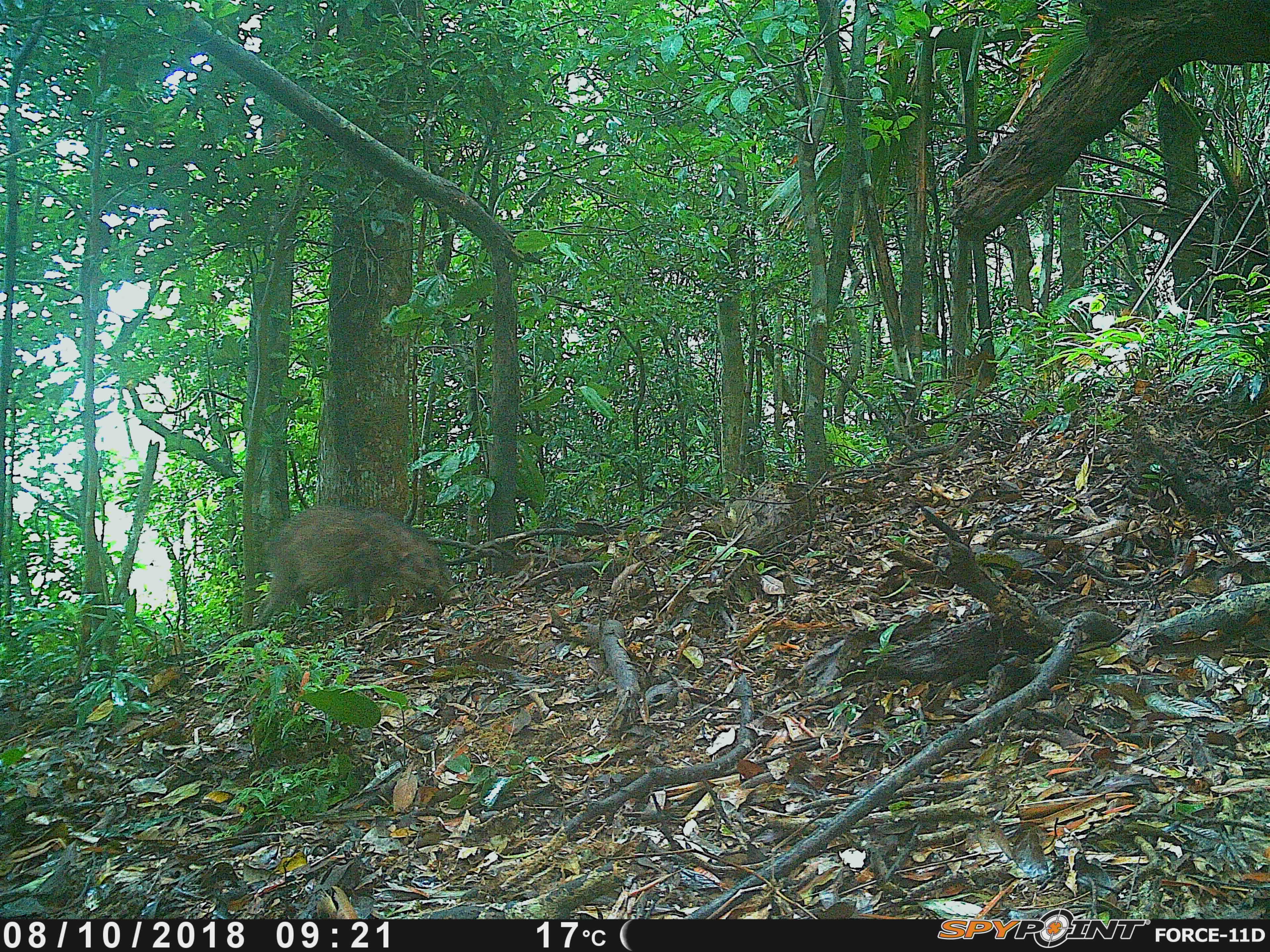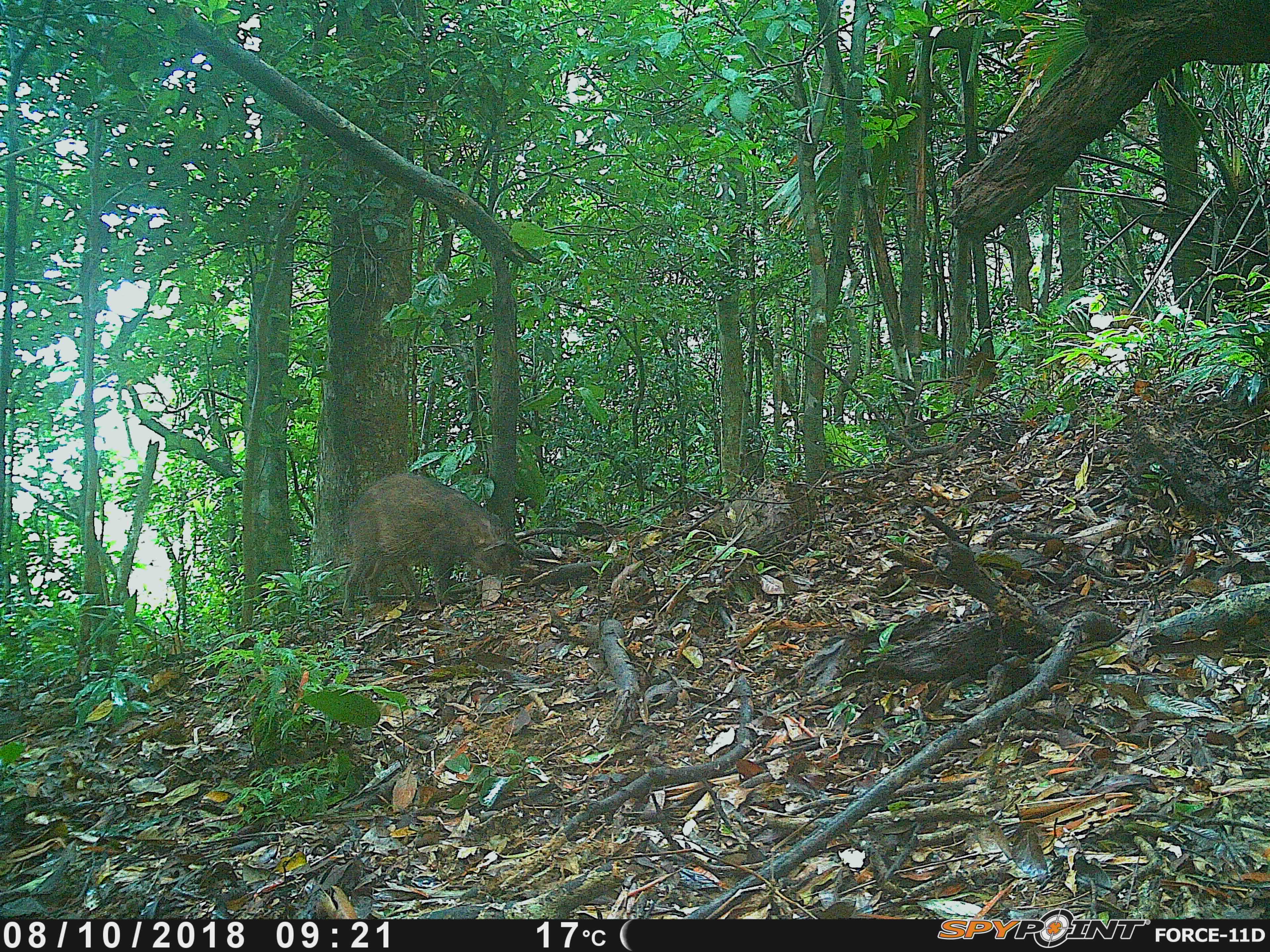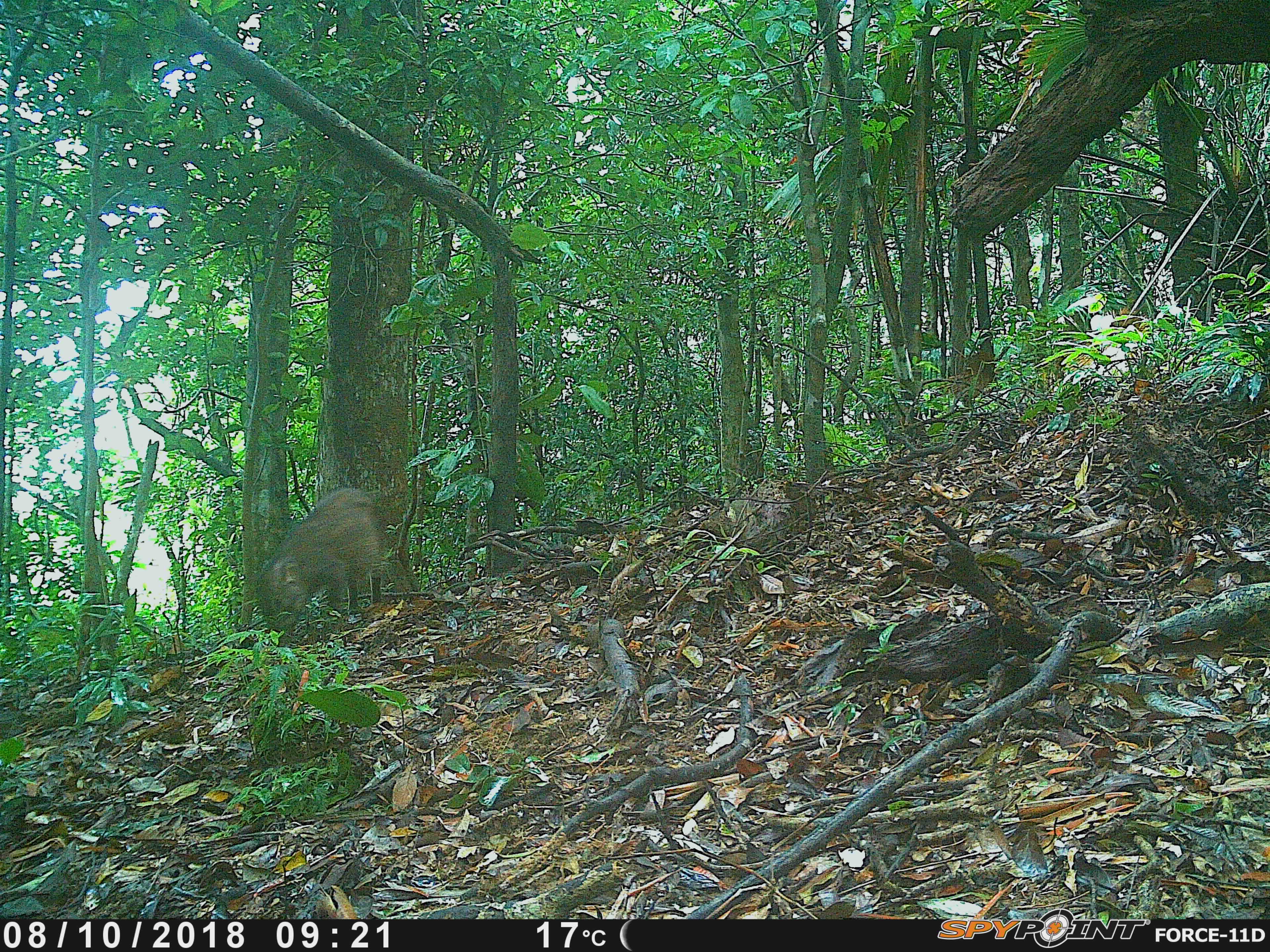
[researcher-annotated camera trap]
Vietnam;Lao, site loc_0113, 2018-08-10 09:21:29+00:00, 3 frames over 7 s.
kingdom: Animalia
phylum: Chordata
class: Mammalia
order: Artiodactyla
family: Suidae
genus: Sus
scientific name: Sus scrofa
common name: eurasian wild pig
Eurasian wild pig (Sus scrofa). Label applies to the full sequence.